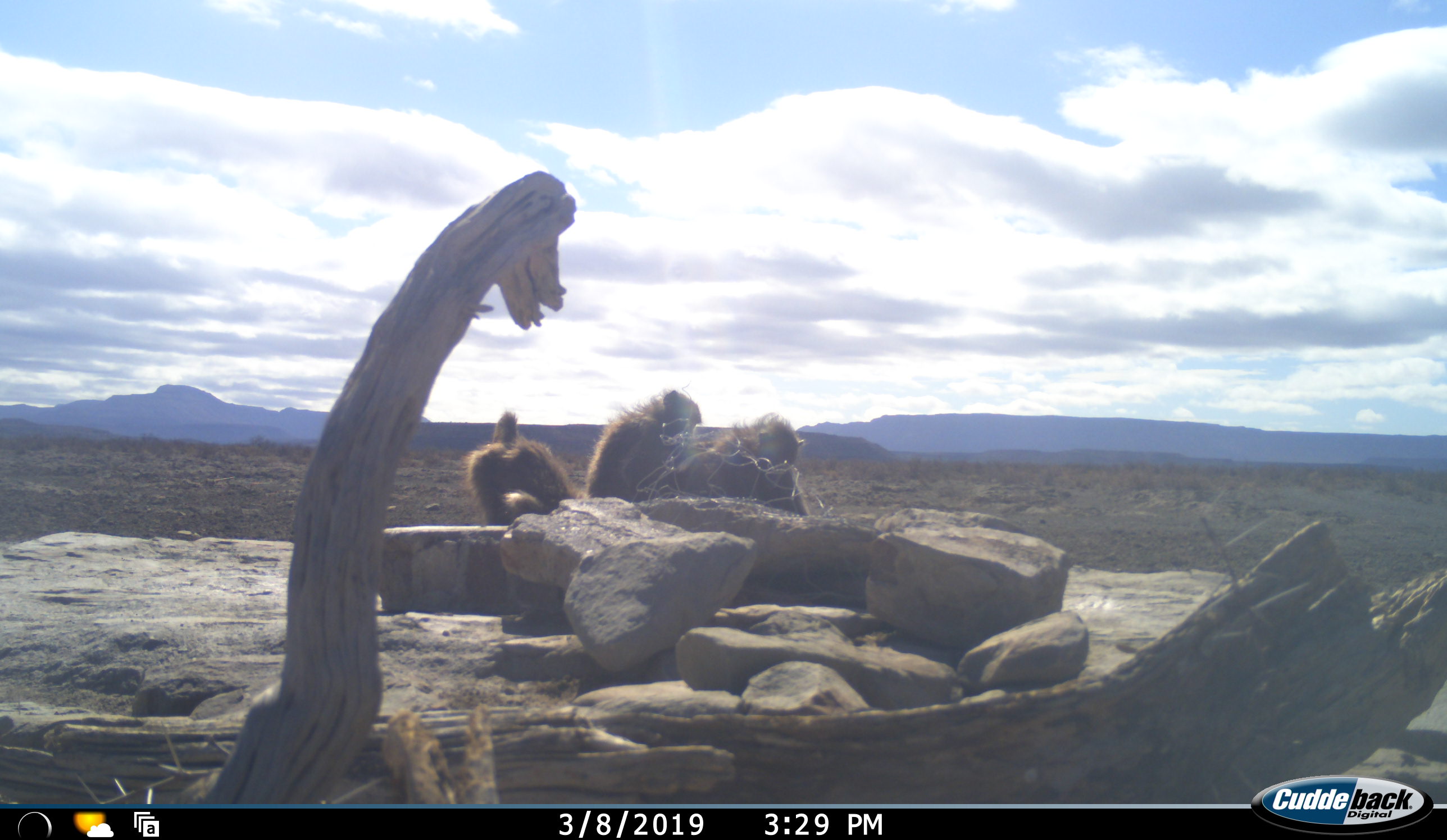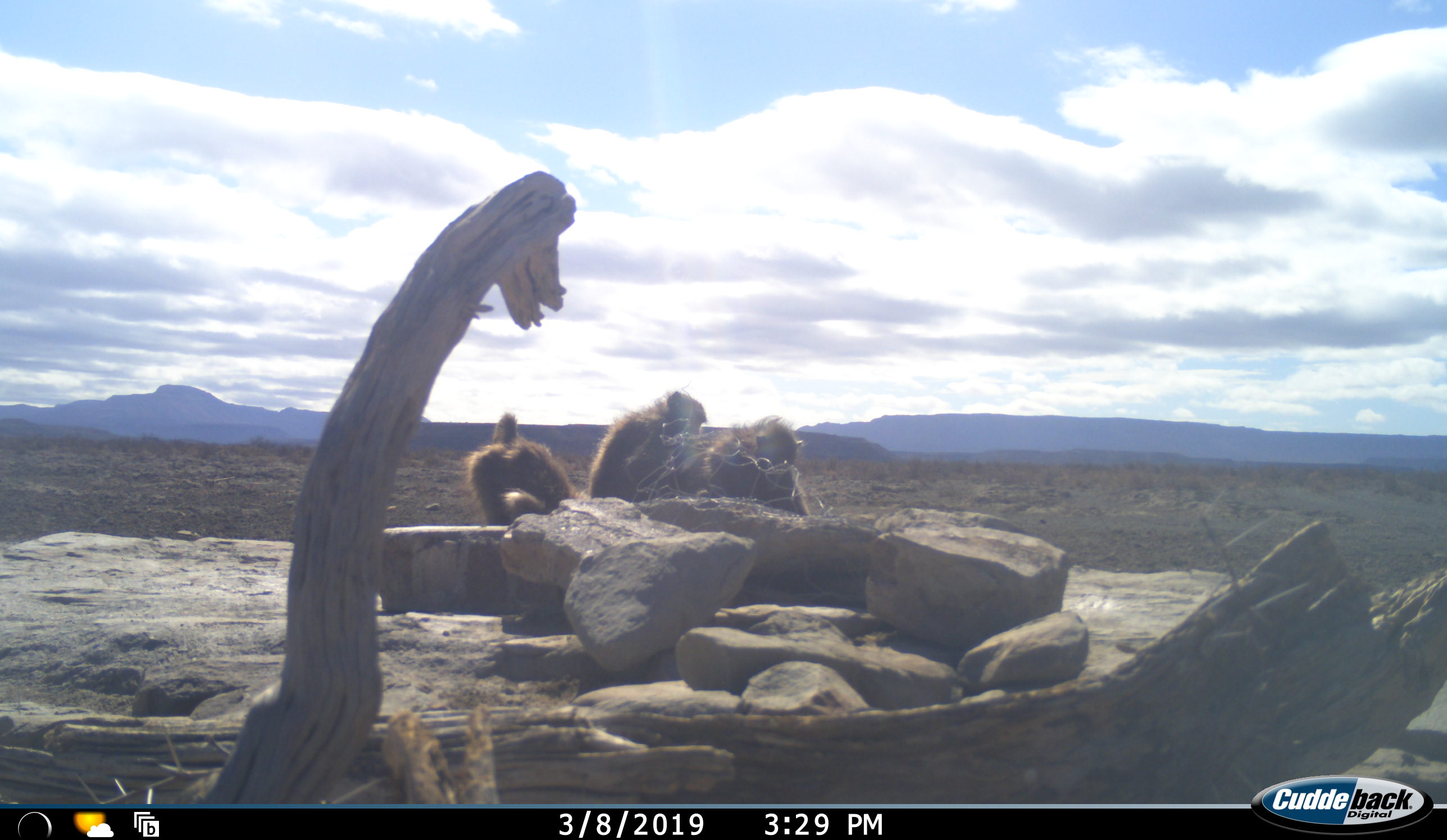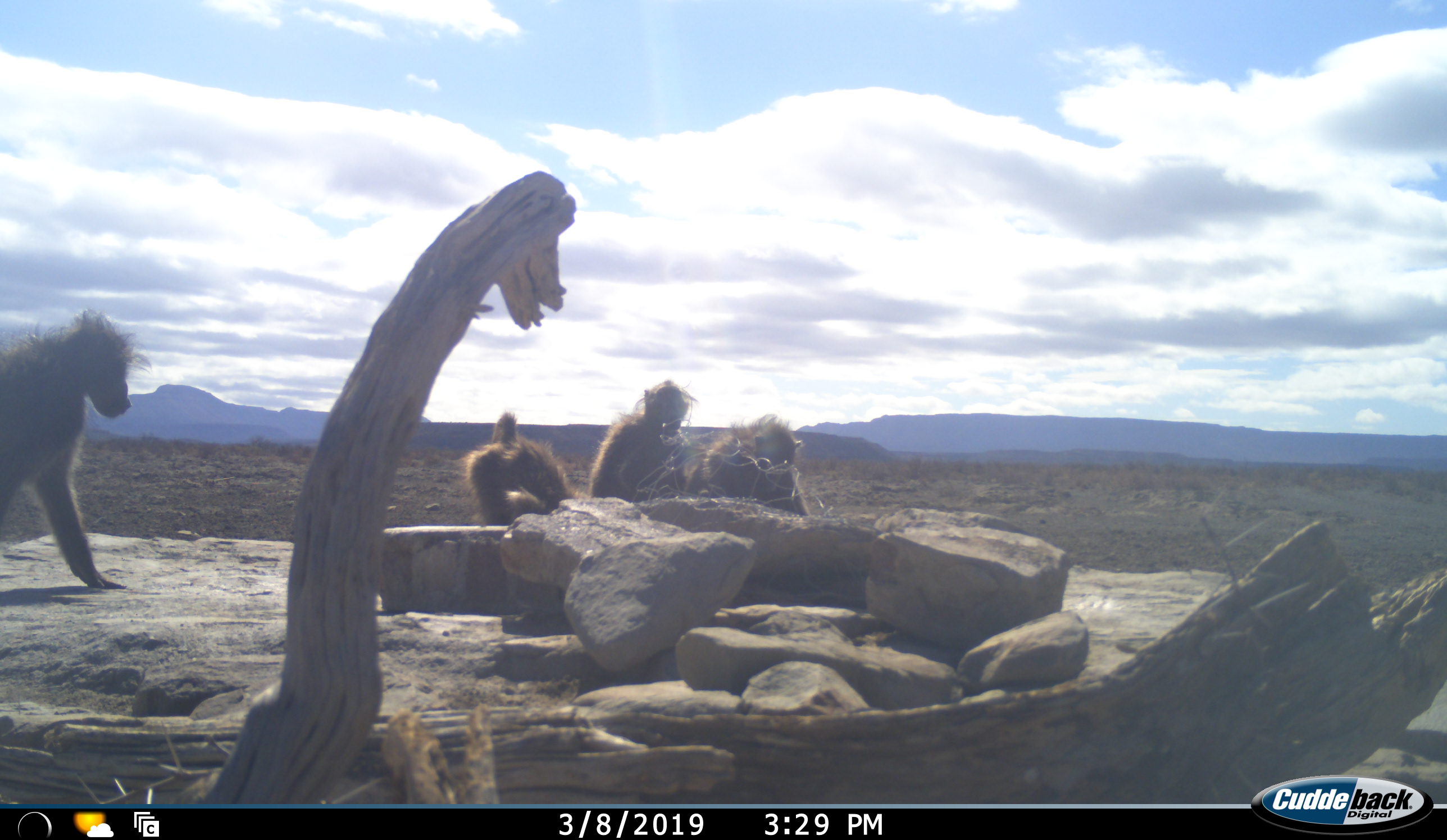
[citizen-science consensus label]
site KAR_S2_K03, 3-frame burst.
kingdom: Animalia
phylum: Chordata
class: Mammalia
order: Primates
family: Cercopithecidae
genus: Papio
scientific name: Papio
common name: baboon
Baboon (Papio), count 4. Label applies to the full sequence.